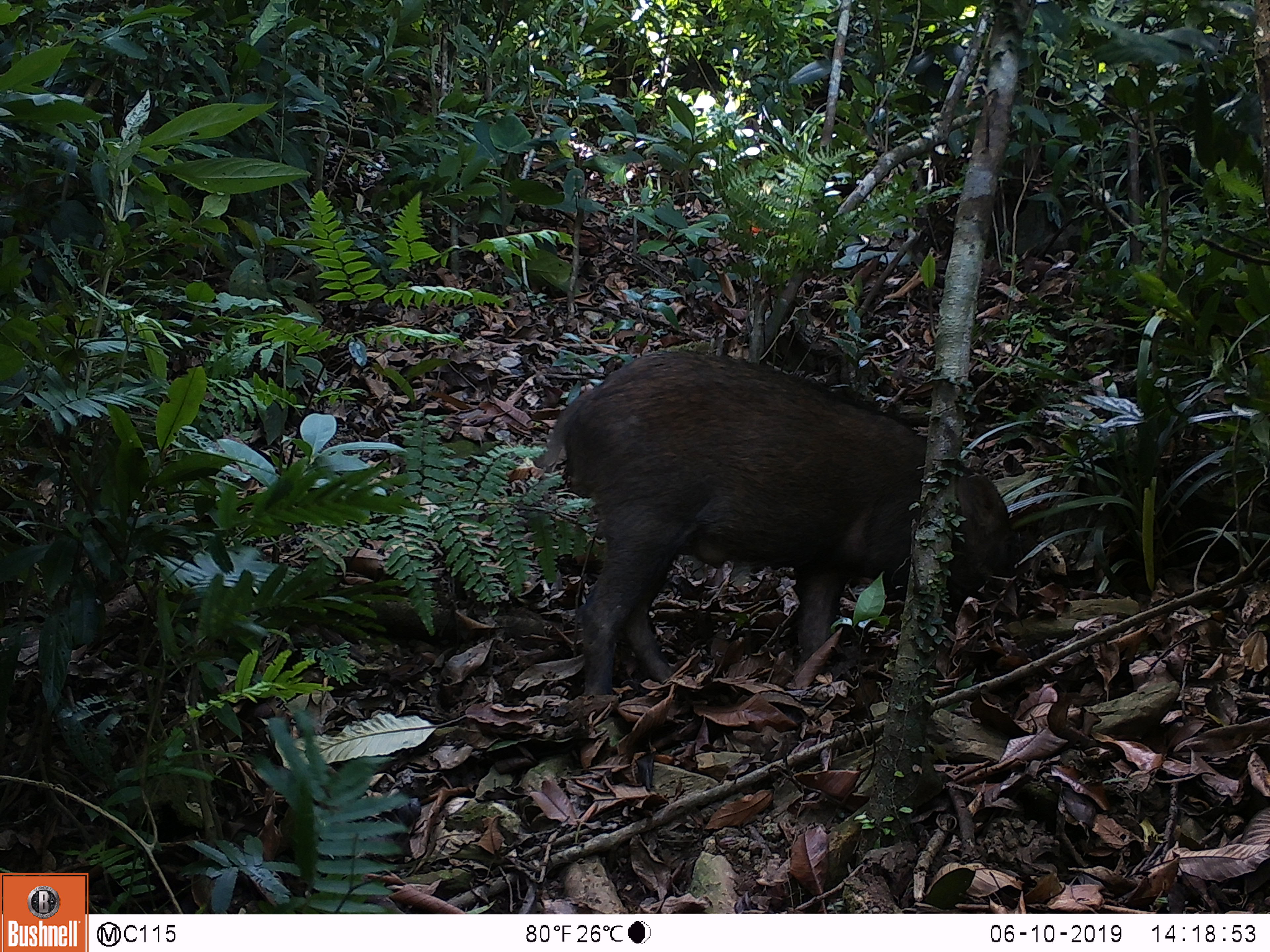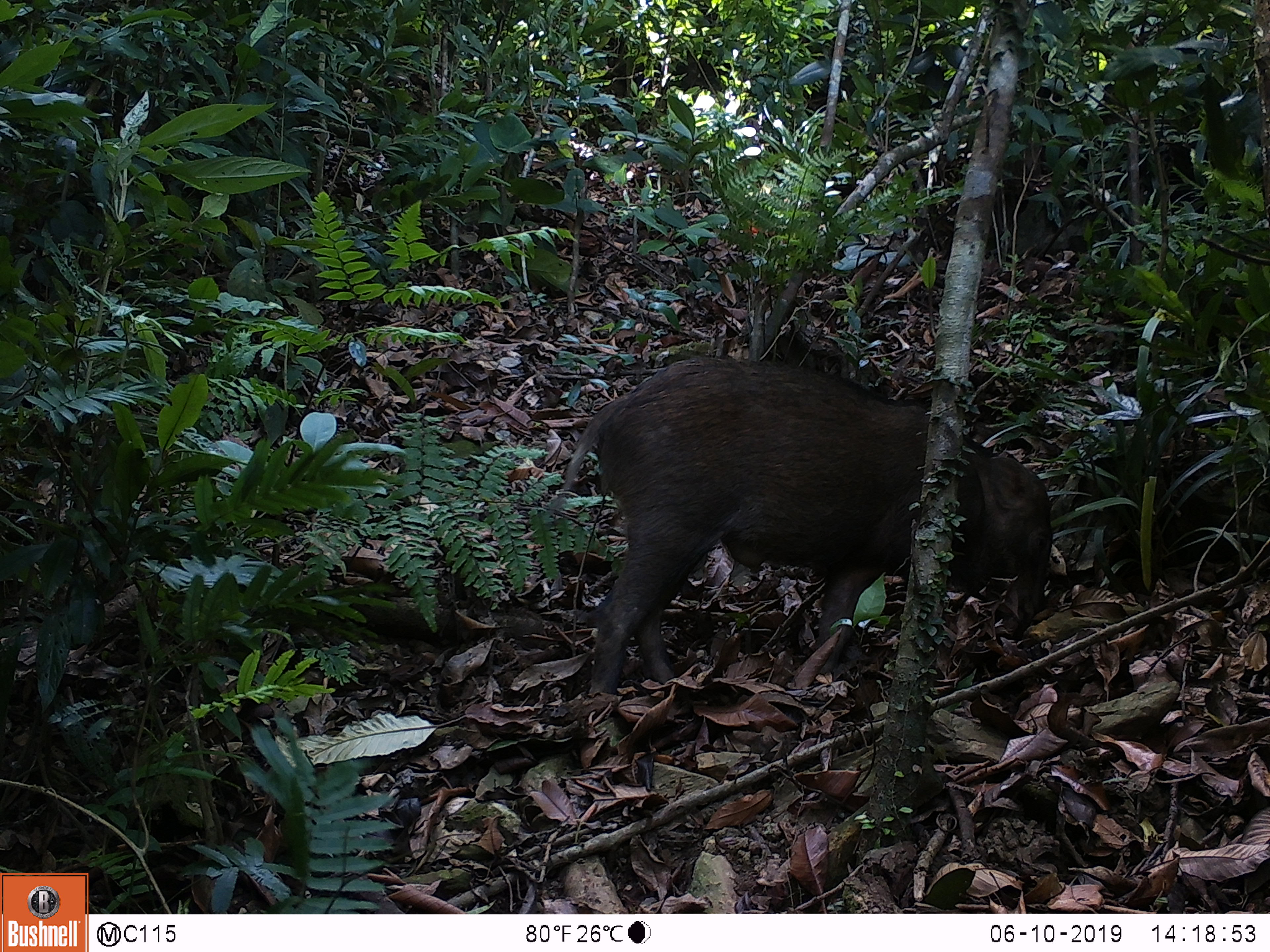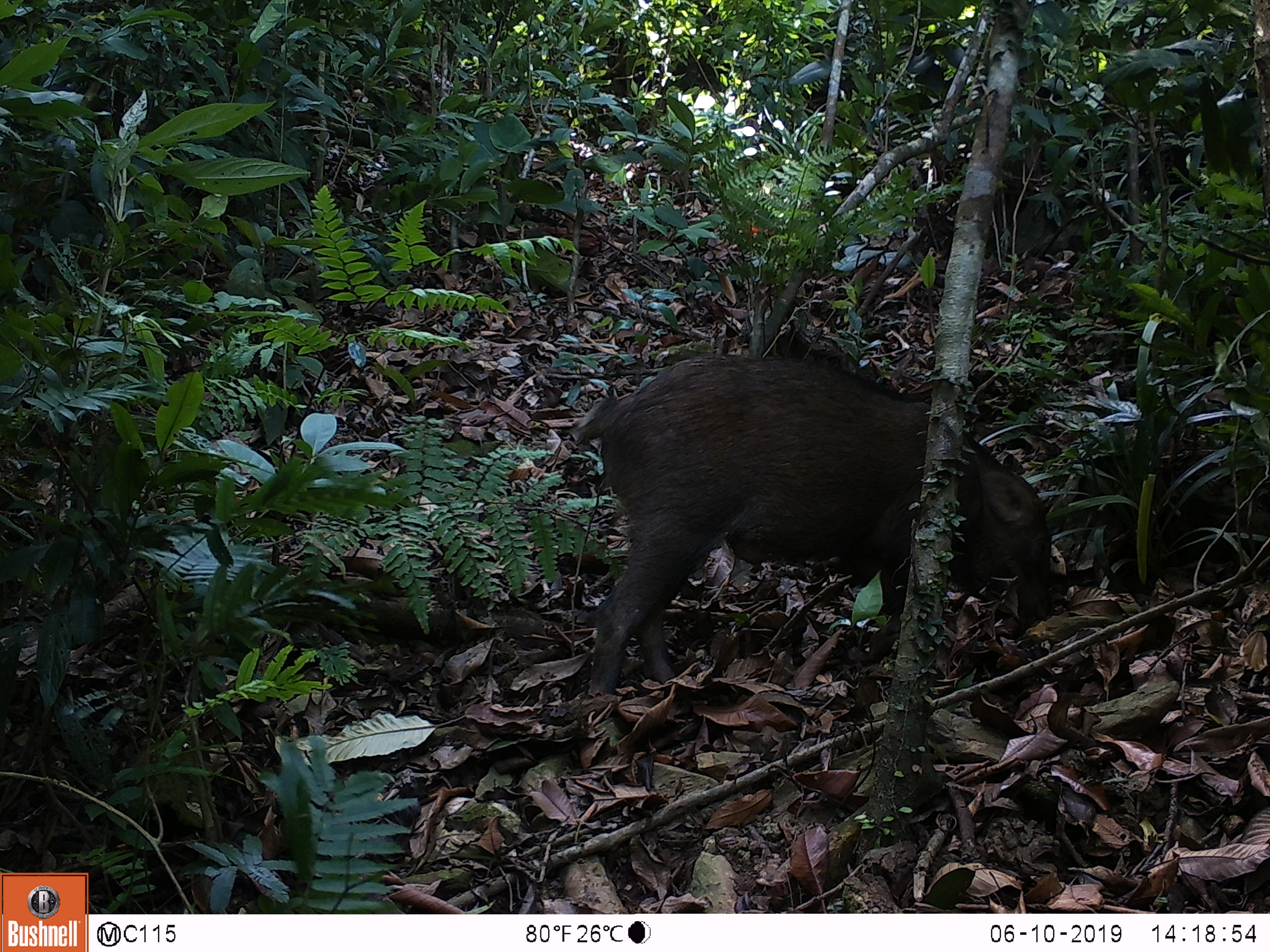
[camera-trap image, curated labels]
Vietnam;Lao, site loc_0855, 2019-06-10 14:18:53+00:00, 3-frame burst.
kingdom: Animalia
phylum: Chordata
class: Mammalia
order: Artiodactyla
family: Suidae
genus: Sus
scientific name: Sus scrofa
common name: eurasian wild pig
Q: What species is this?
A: Eurasian wild pig (Sus scrofa).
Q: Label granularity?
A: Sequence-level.